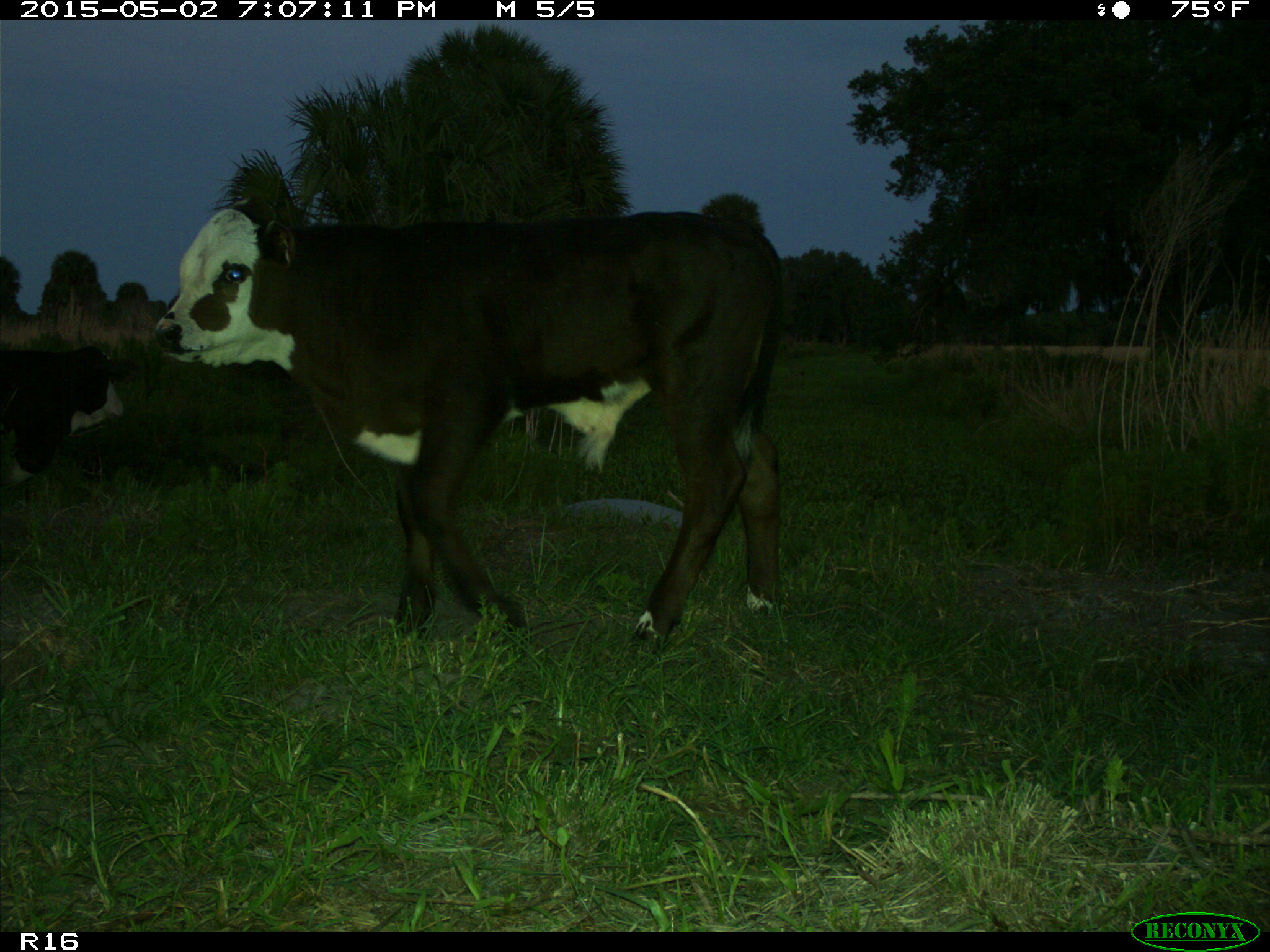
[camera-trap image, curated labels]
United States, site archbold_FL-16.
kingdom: Animalia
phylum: Chordata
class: Mammalia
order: Artiodactyla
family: Bovidae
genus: Bos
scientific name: Bos taurus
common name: domestic cow